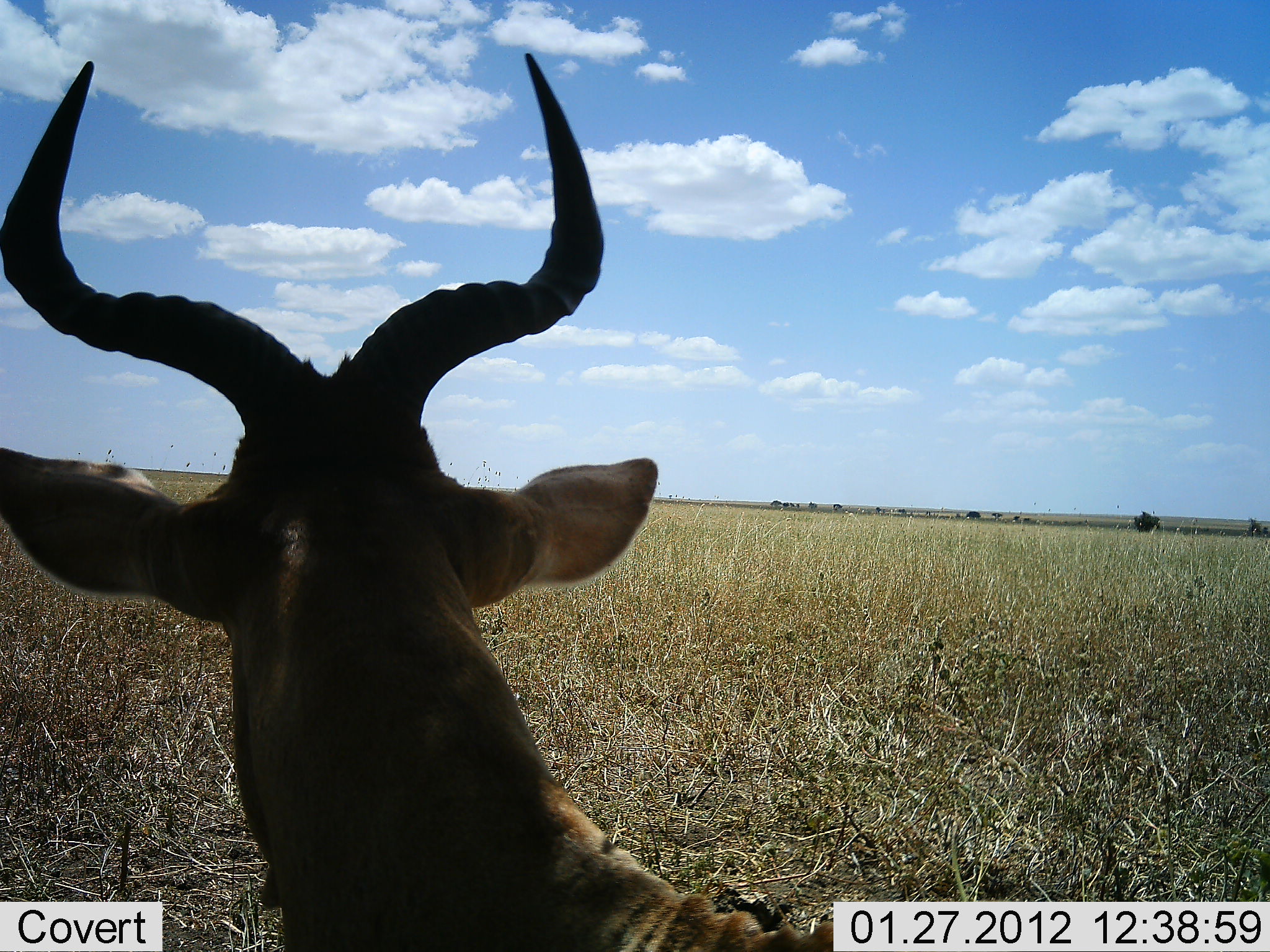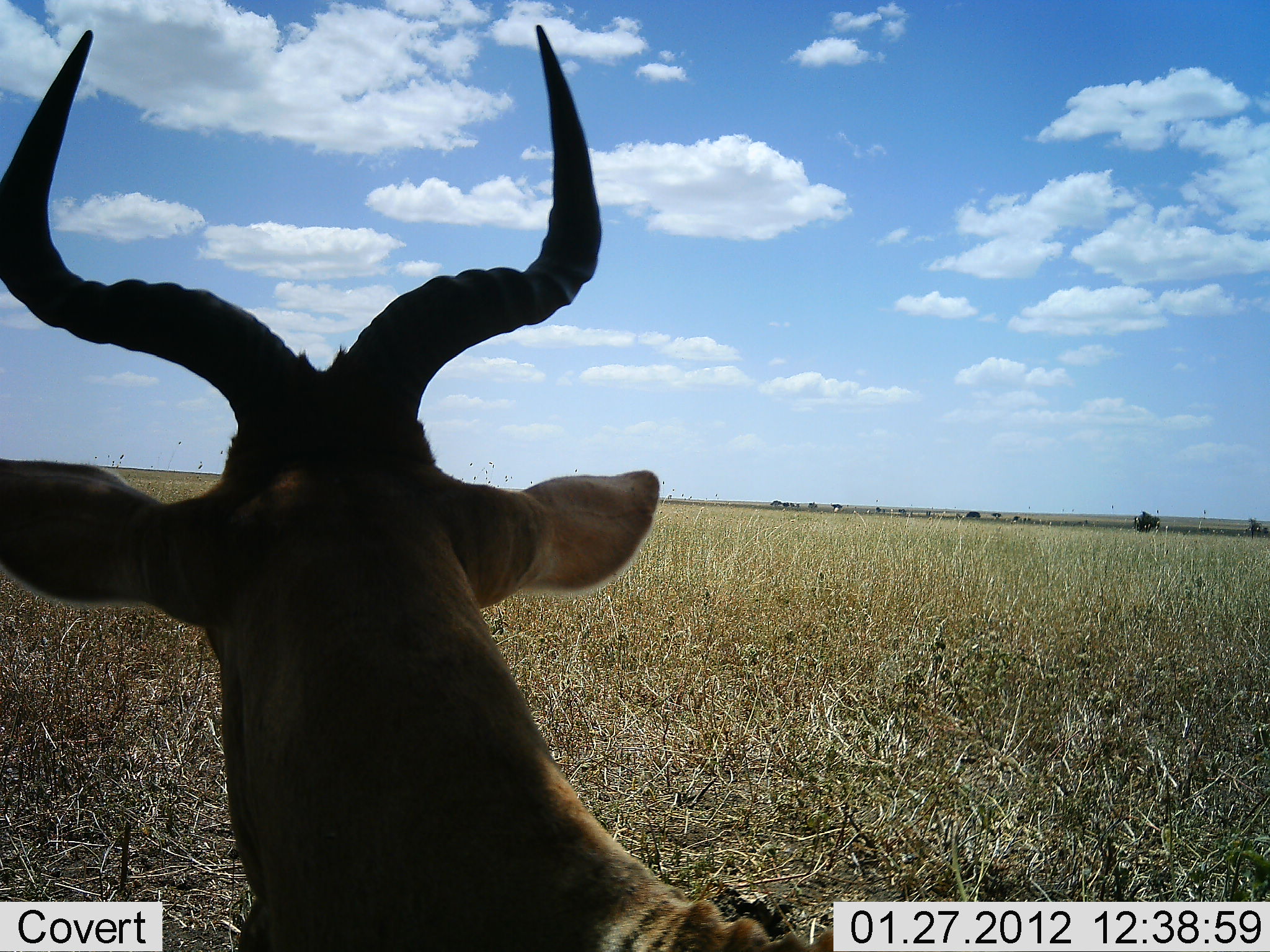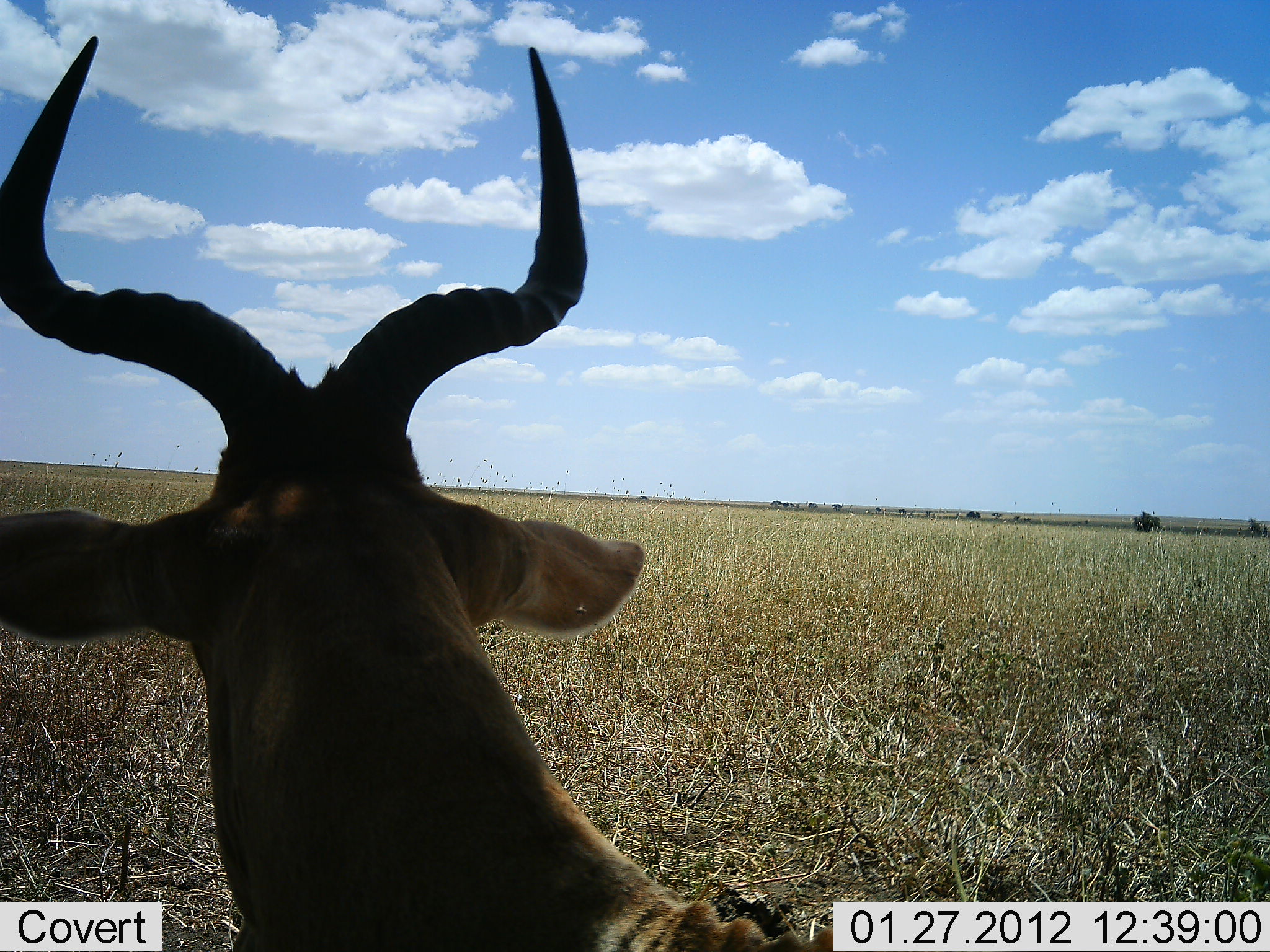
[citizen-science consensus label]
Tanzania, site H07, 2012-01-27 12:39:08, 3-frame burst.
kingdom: Animalia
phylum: Chordata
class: Mammalia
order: Artiodactyla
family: Bovidae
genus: Alcelaphus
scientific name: Alcelaphus buselaphus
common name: hartebeest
Hartebeest (Alcelaphus buselaphus), count 1. Behavior (volunteer vote fractions): standing 68%, resting 32%, moving 4%, interacting 0%. Young present (vote fraction): 0%. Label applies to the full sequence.